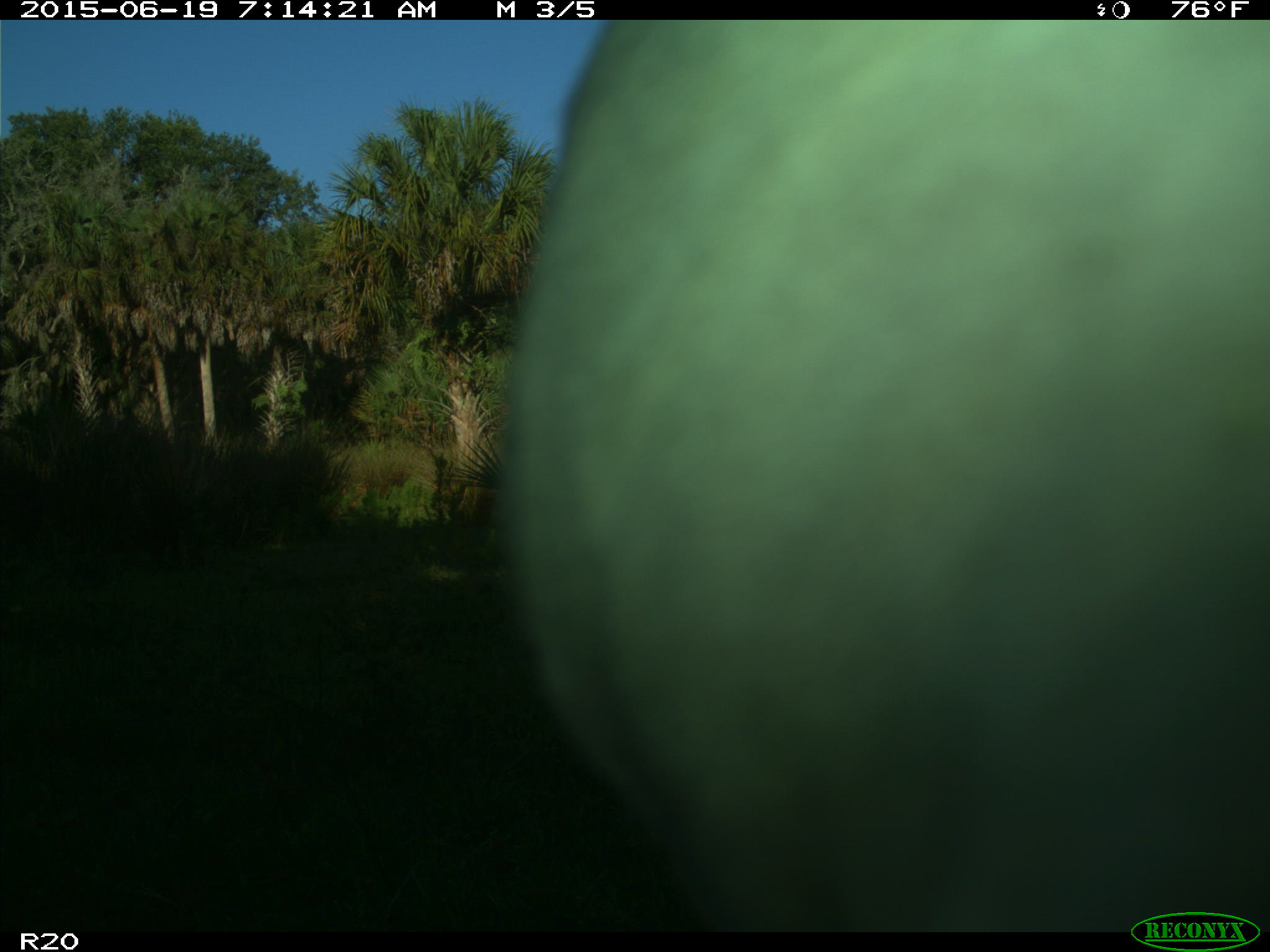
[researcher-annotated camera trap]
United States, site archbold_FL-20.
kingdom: Animalia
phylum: Chordata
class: Mammalia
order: Artiodactyla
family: Bovidae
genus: Bos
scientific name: Bos taurus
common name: domestic cow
Bos taurus (domestic cow).